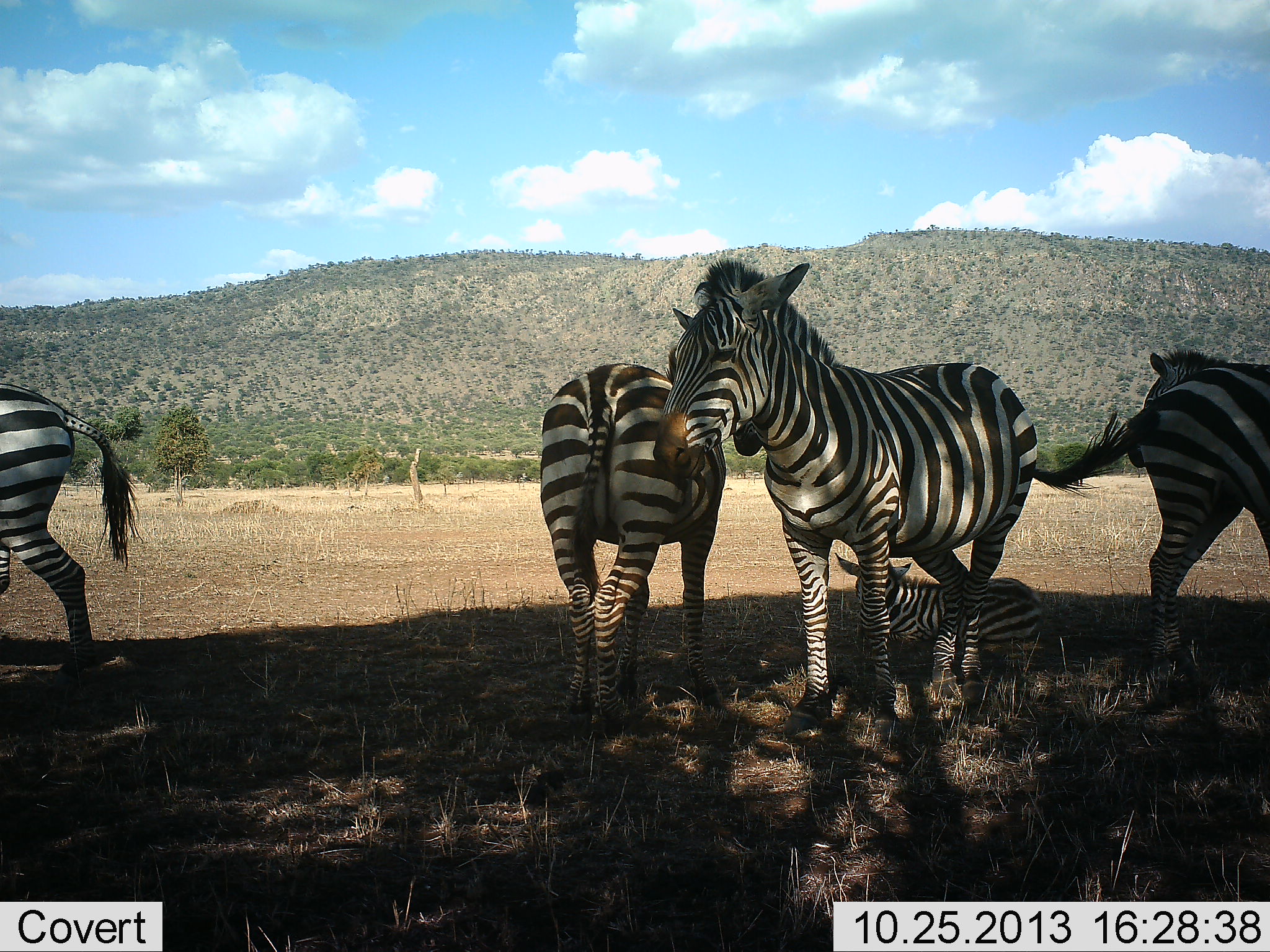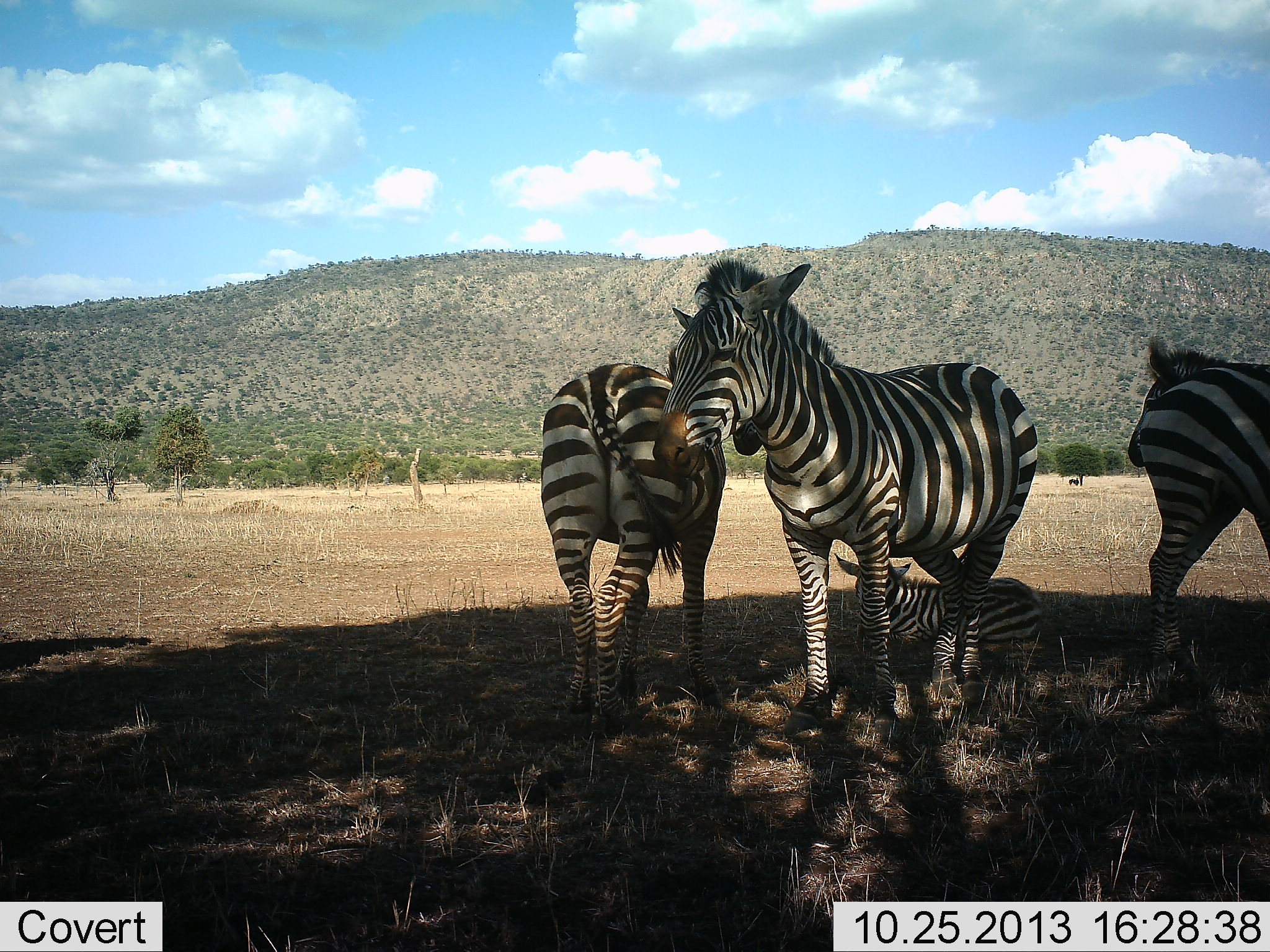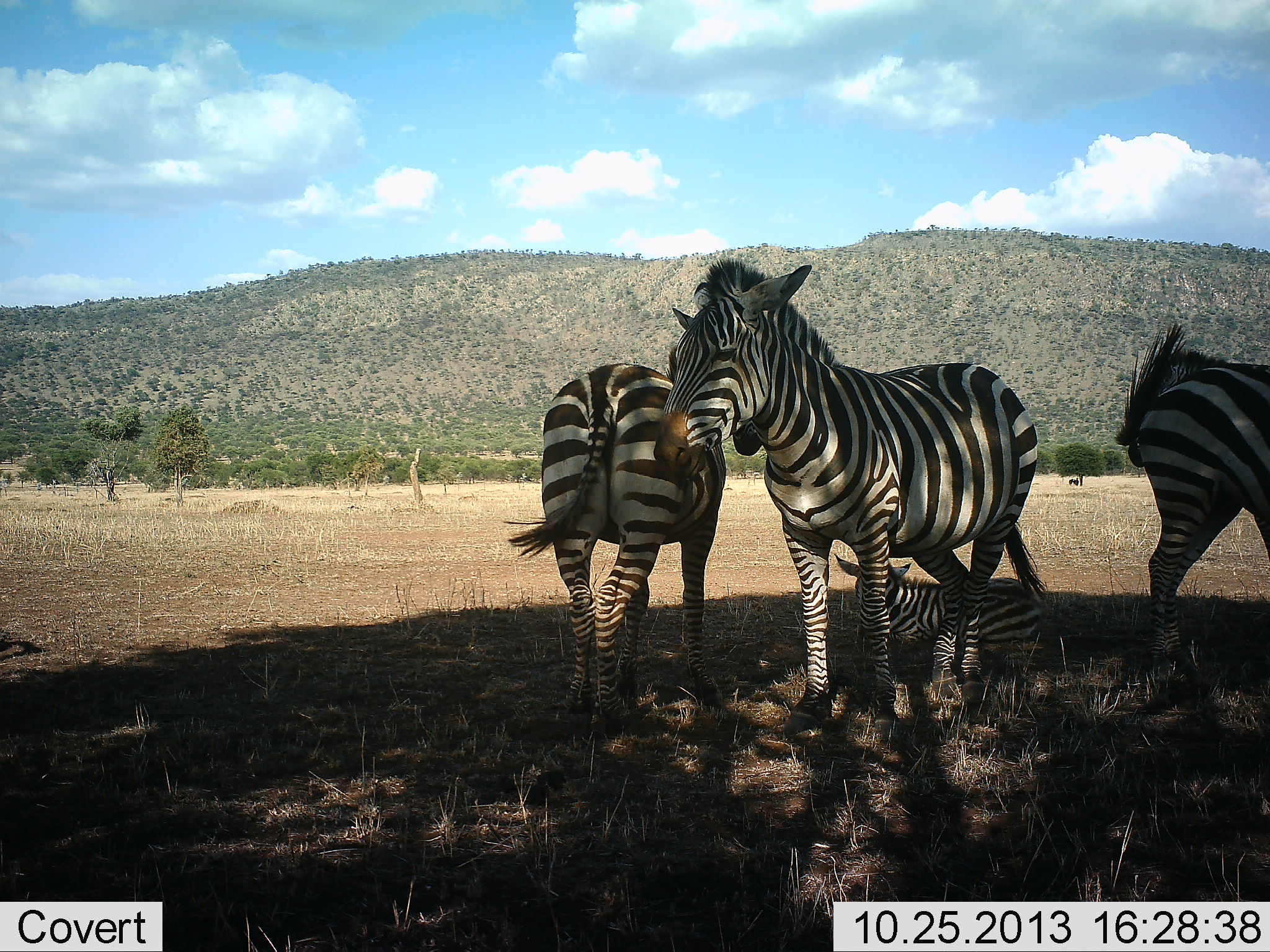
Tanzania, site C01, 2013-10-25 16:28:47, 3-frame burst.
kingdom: Animalia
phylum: Chordata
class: Mammalia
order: Perissodactyla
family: Equidae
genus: Equus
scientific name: Equus quagga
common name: plains zebra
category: zebra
Zebra (plains zebra) (Equus quagga), count 5. Behavior (volunteer vote fractions): standing 81%, resting 62%, moving 47%, interacting 6%. Young present (vote fraction): 53%. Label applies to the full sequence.